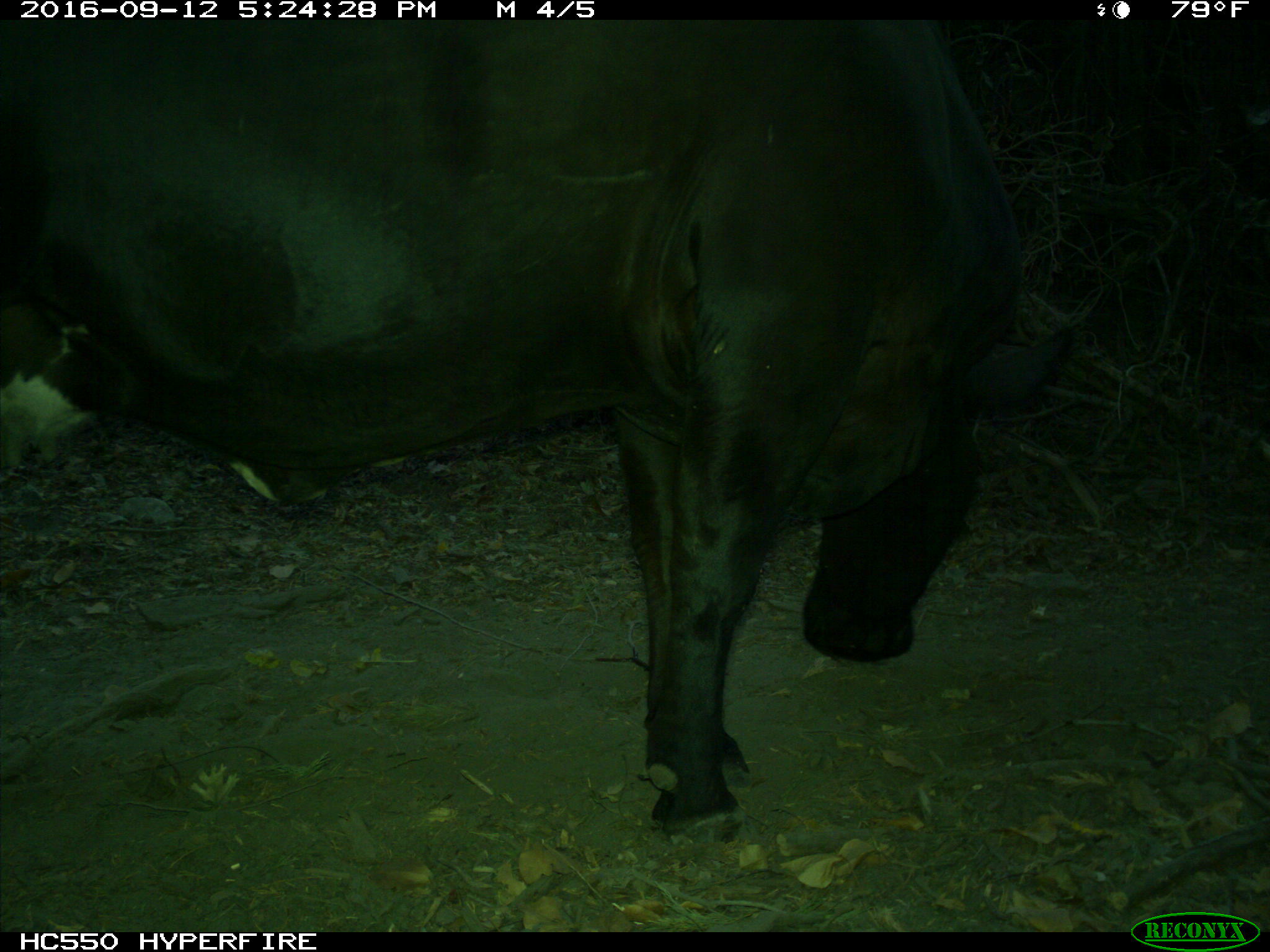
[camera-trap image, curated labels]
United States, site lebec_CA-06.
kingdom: Animalia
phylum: Chordata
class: Mammalia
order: Artiodactyla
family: Bovidae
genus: Bos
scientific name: Bos taurus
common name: domestic cow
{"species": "Bos taurus (domestic cow)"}